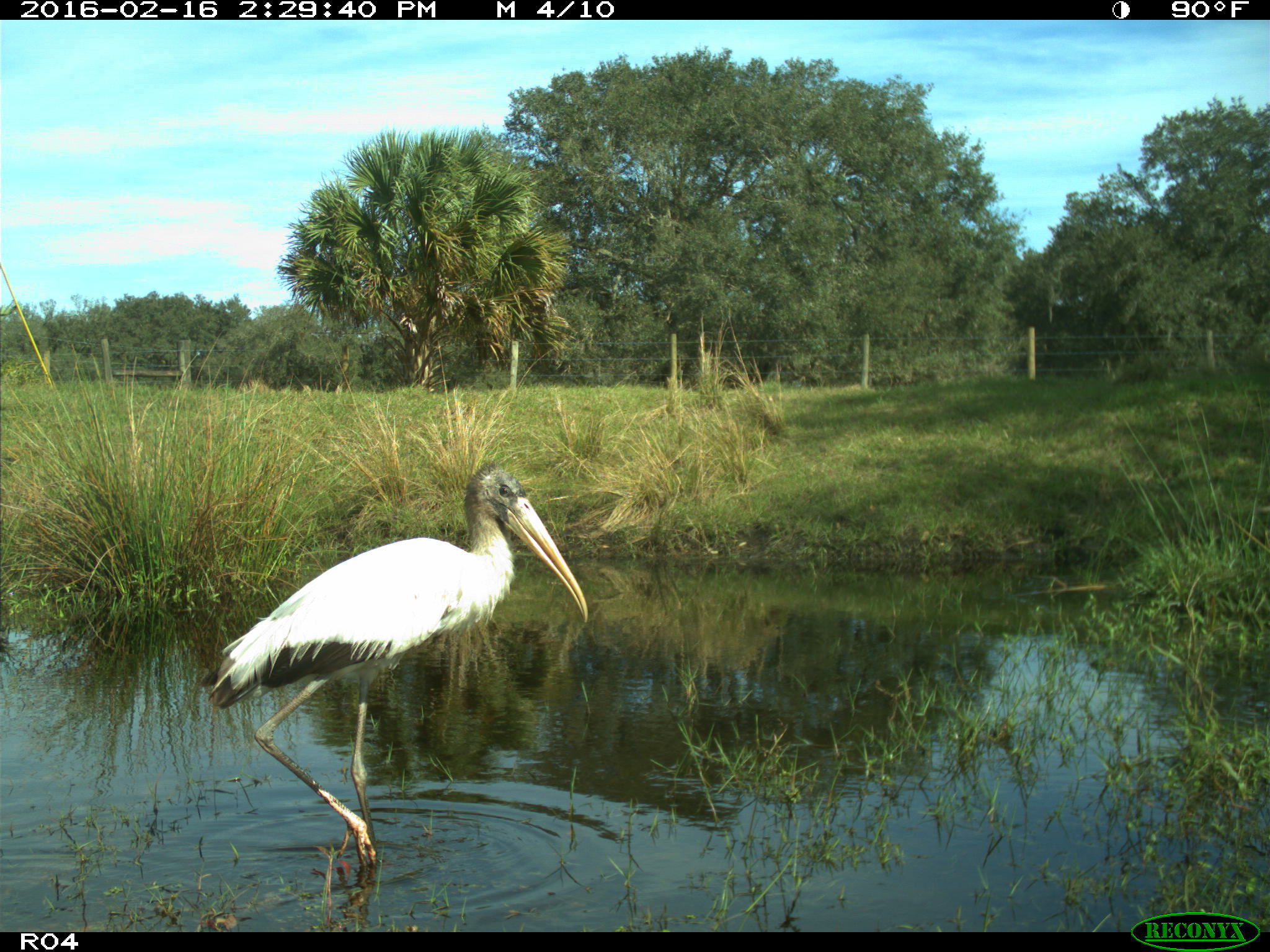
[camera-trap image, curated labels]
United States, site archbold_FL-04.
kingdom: Animalia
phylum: Chordata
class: Aves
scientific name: Aves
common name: birds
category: unidentified bird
Unidentified bird (birds) (Aves).